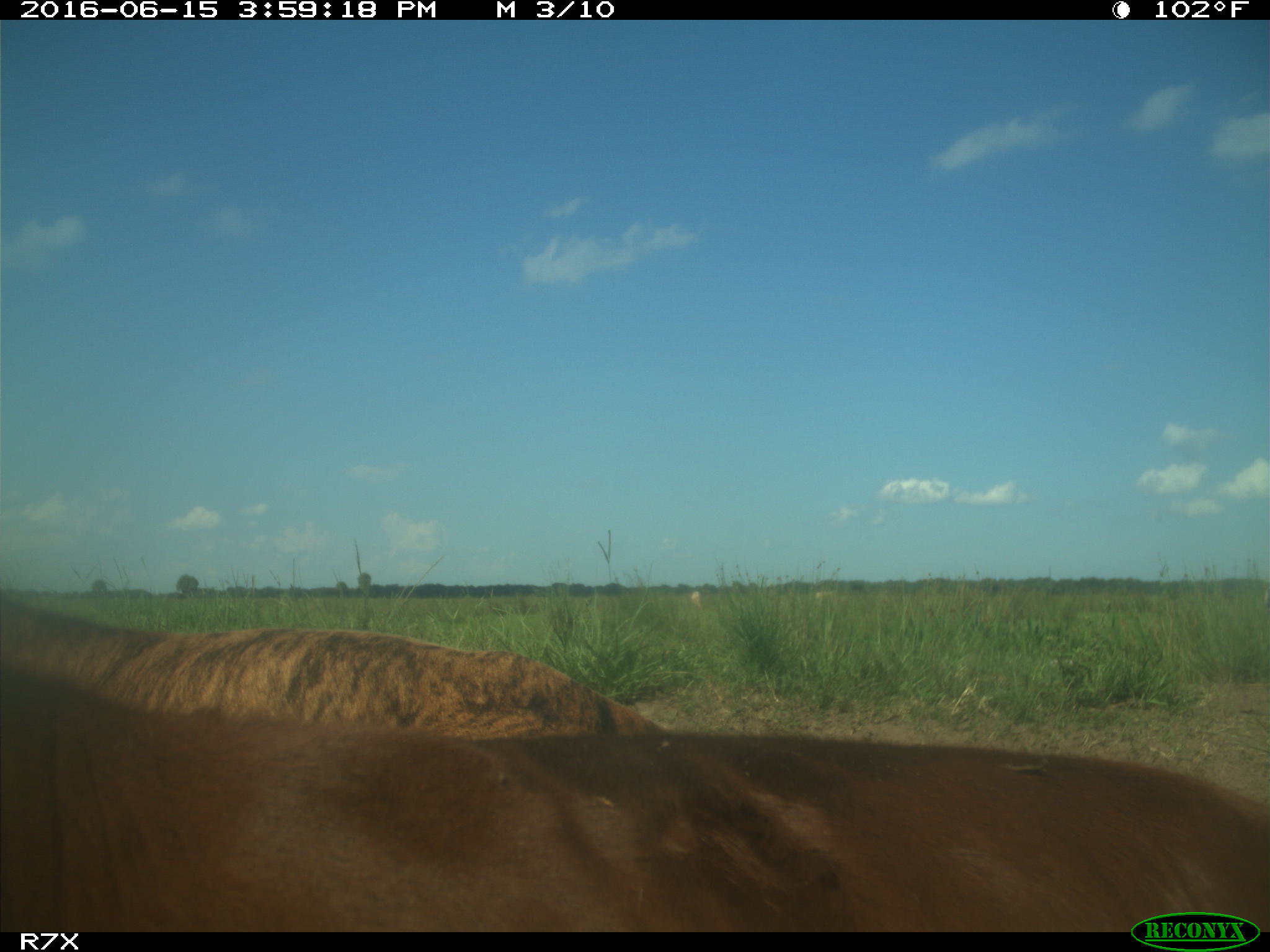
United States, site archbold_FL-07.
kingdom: Animalia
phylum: Chordata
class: Mammalia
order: Artiodactyla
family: Bovidae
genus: Bos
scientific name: Bos taurus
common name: domestic cow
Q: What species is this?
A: Bos taurus (domestic cow).